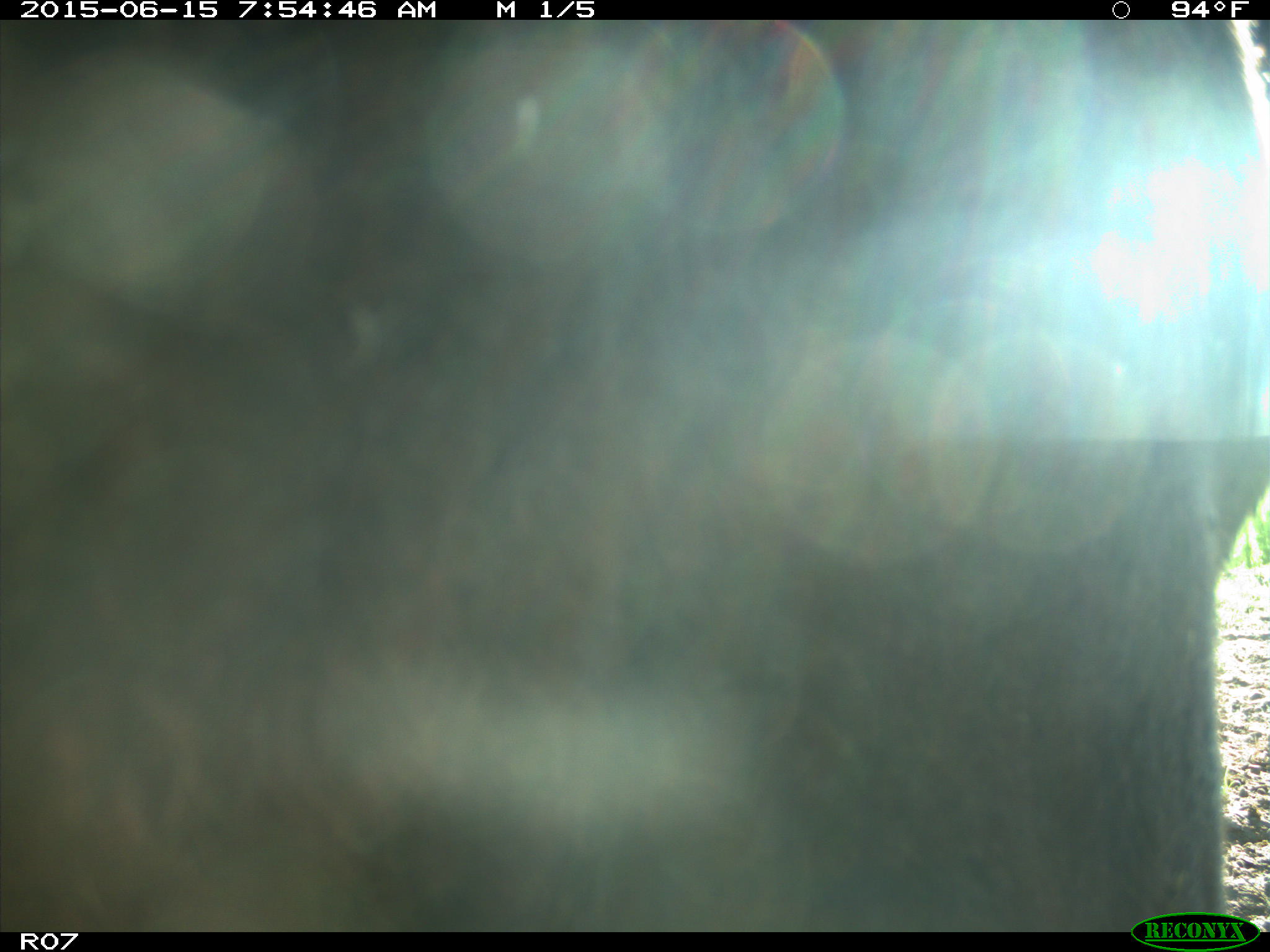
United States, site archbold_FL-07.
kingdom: Animalia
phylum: Chordata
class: Mammalia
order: Artiodactyla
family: Bovidae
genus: Bos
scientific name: Bos taurus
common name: domestic cow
Bos taurus (domestic cow).